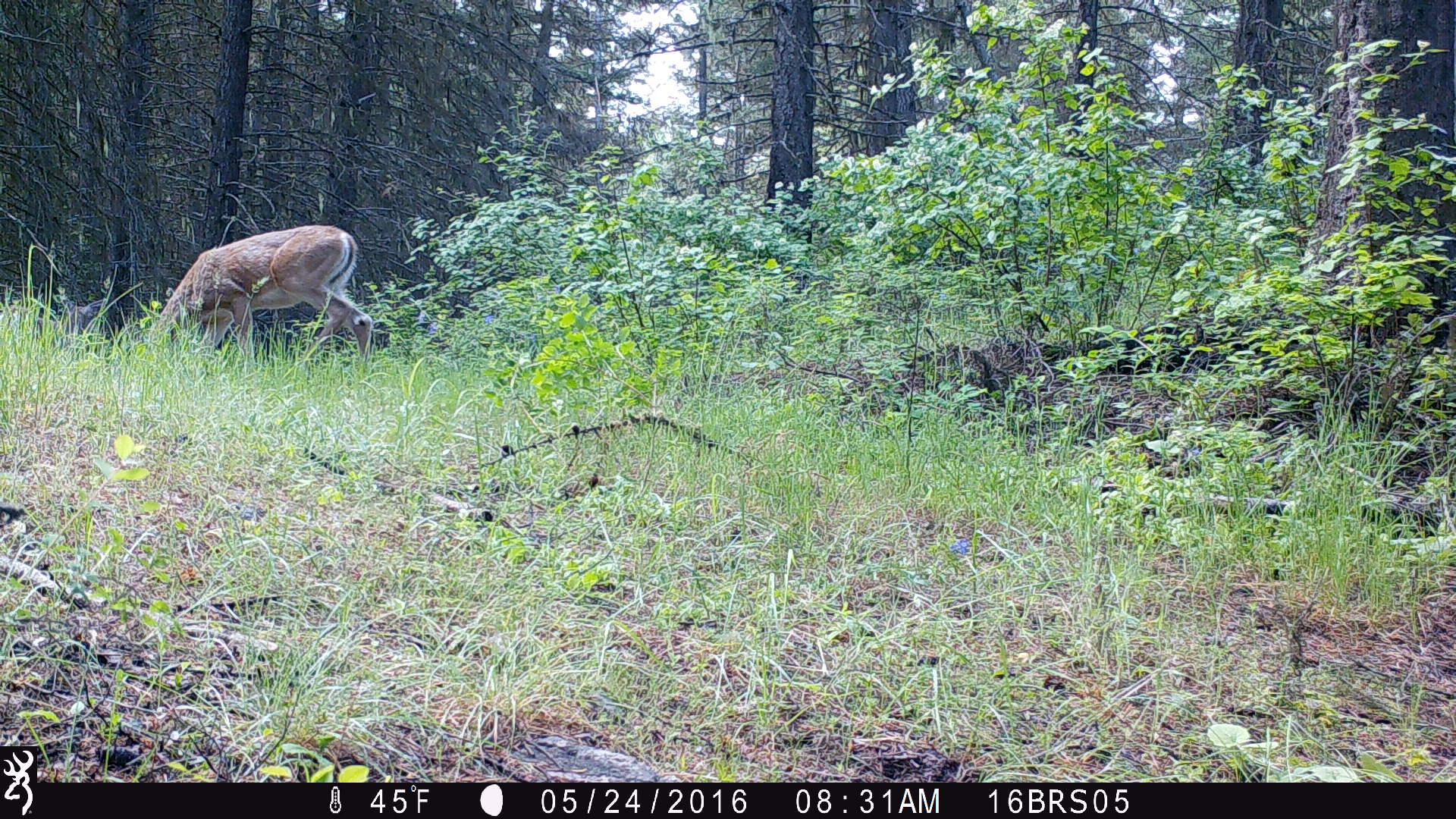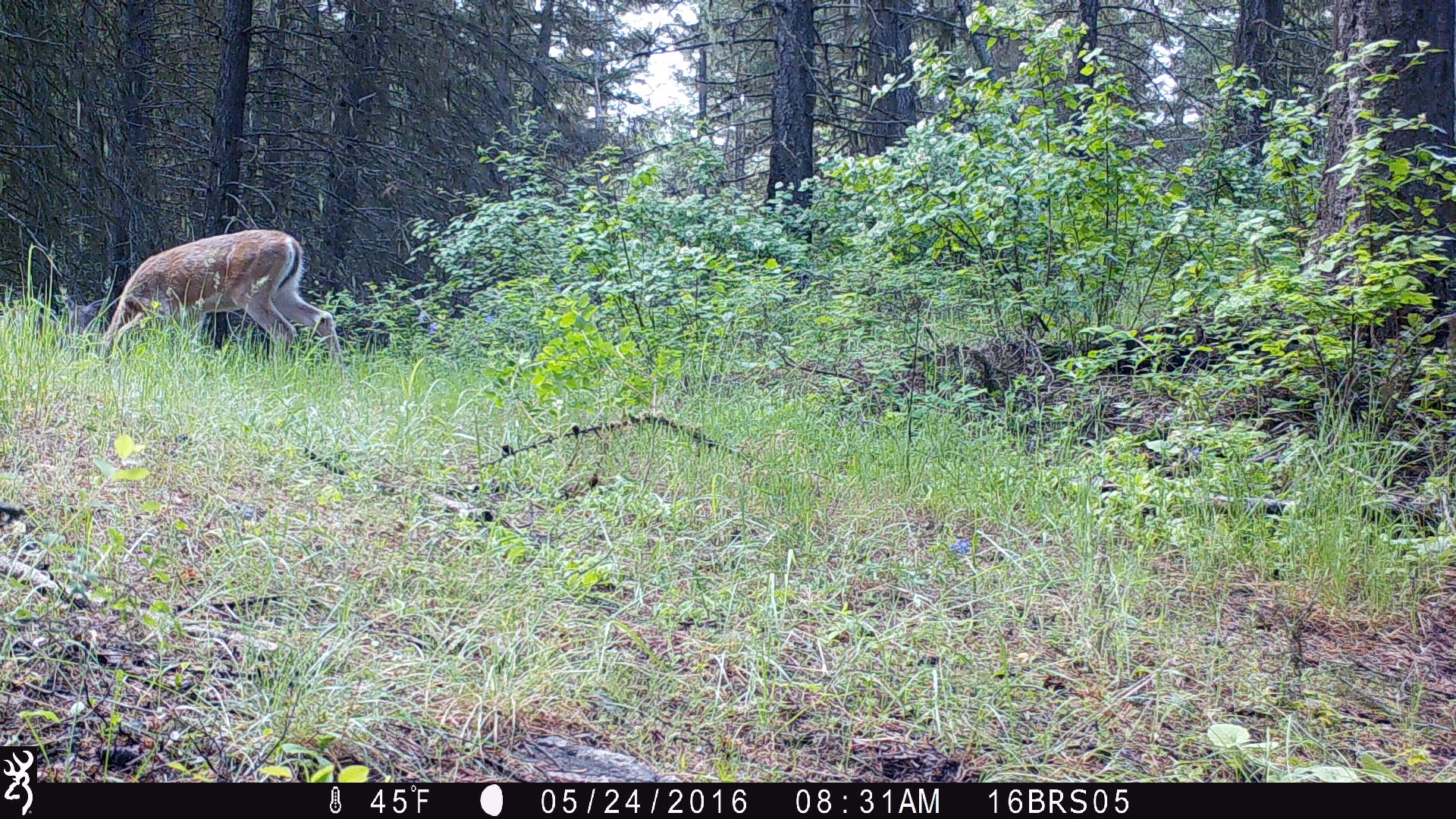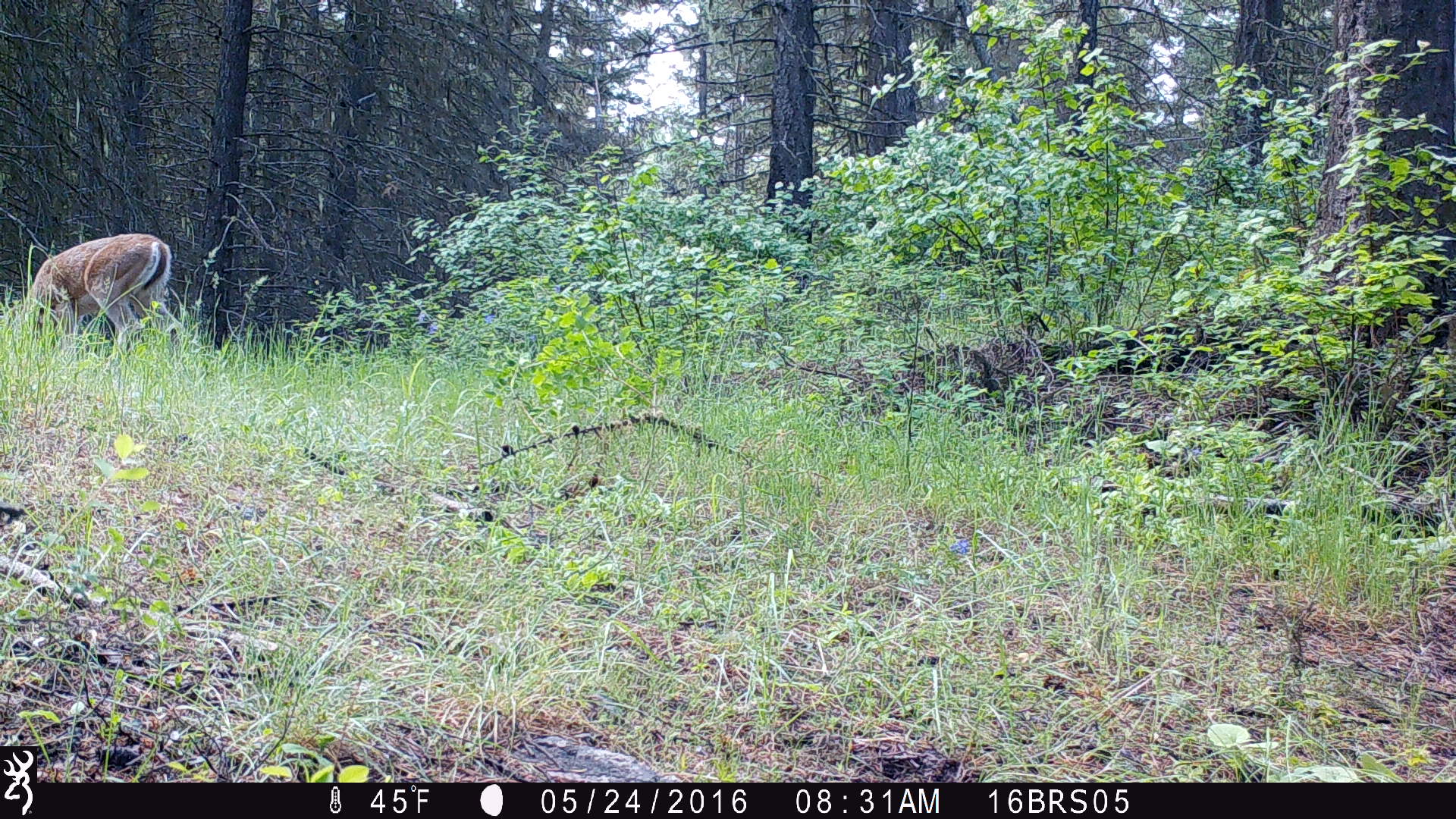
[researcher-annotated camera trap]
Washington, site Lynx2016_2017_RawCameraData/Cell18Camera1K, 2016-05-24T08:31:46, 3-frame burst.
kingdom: Animalia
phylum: Chordata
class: Mammalia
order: Artiodactyla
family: Cervidae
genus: Odocoileus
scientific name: Odocoileus virginianus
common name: white-tailed deer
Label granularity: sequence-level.